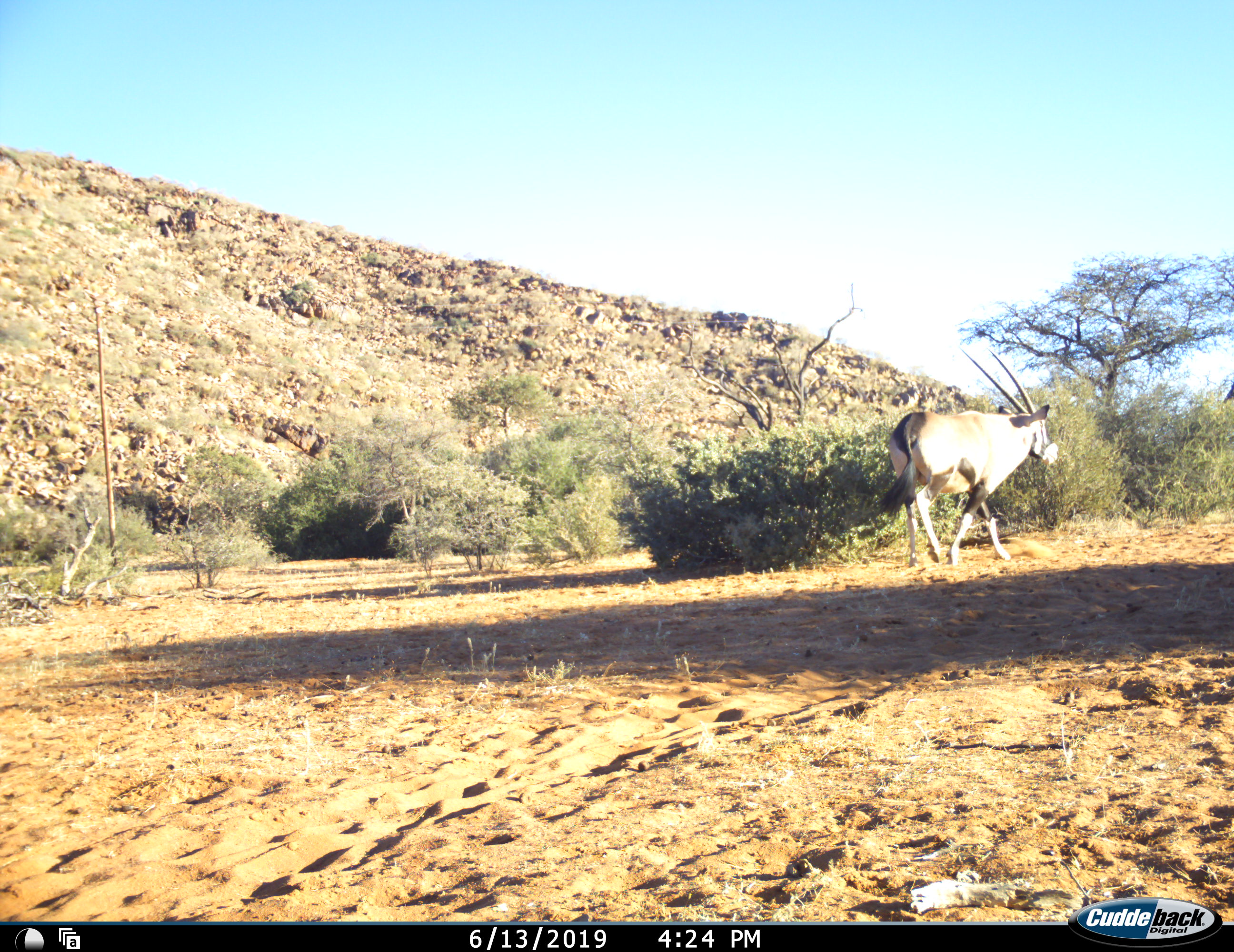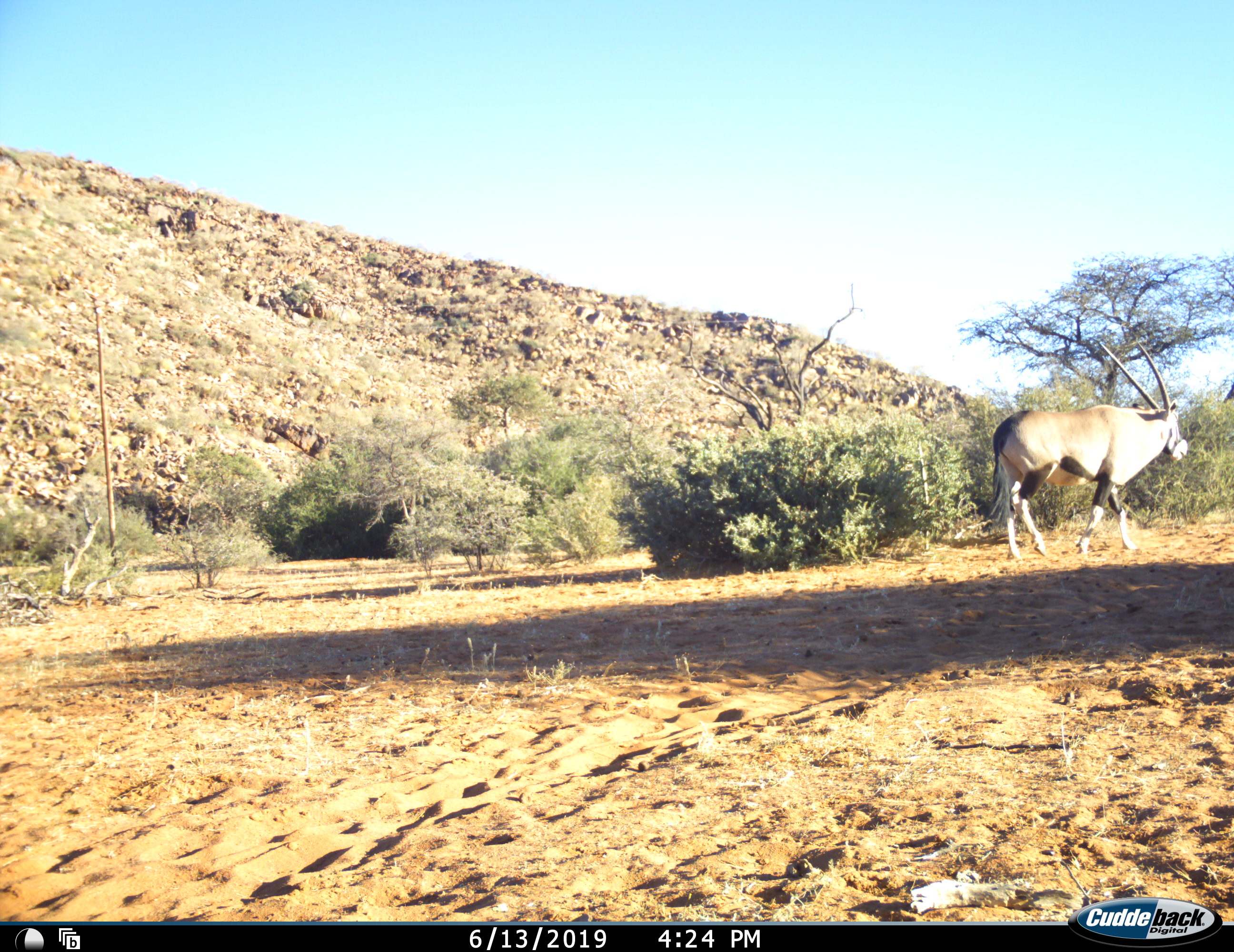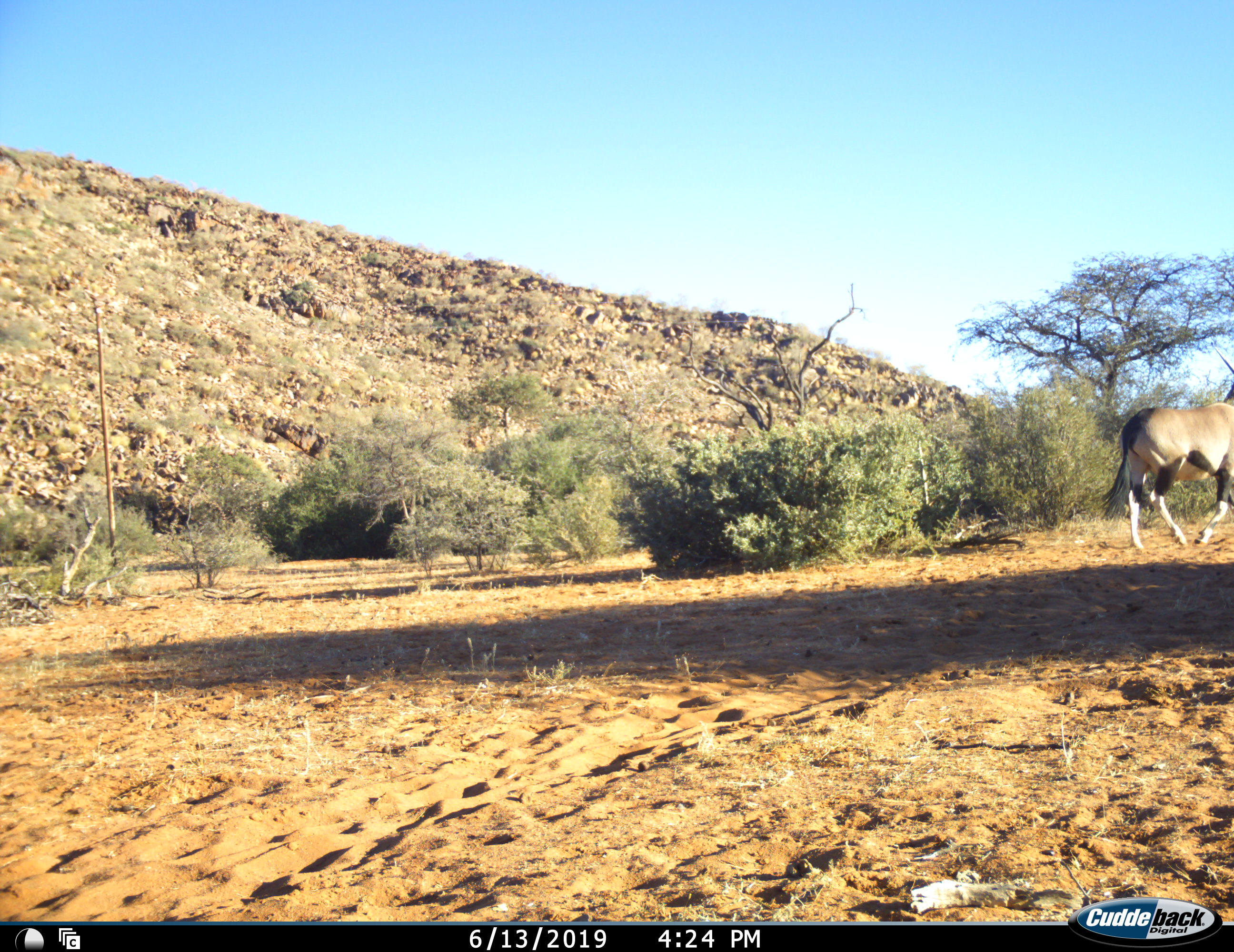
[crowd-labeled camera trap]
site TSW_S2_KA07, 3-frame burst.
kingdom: Animalia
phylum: Chordata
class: Mammalia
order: Artiodactyla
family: Bovidae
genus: Oryx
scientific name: Oryx gazella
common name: gemsbok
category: oryx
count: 1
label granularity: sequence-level